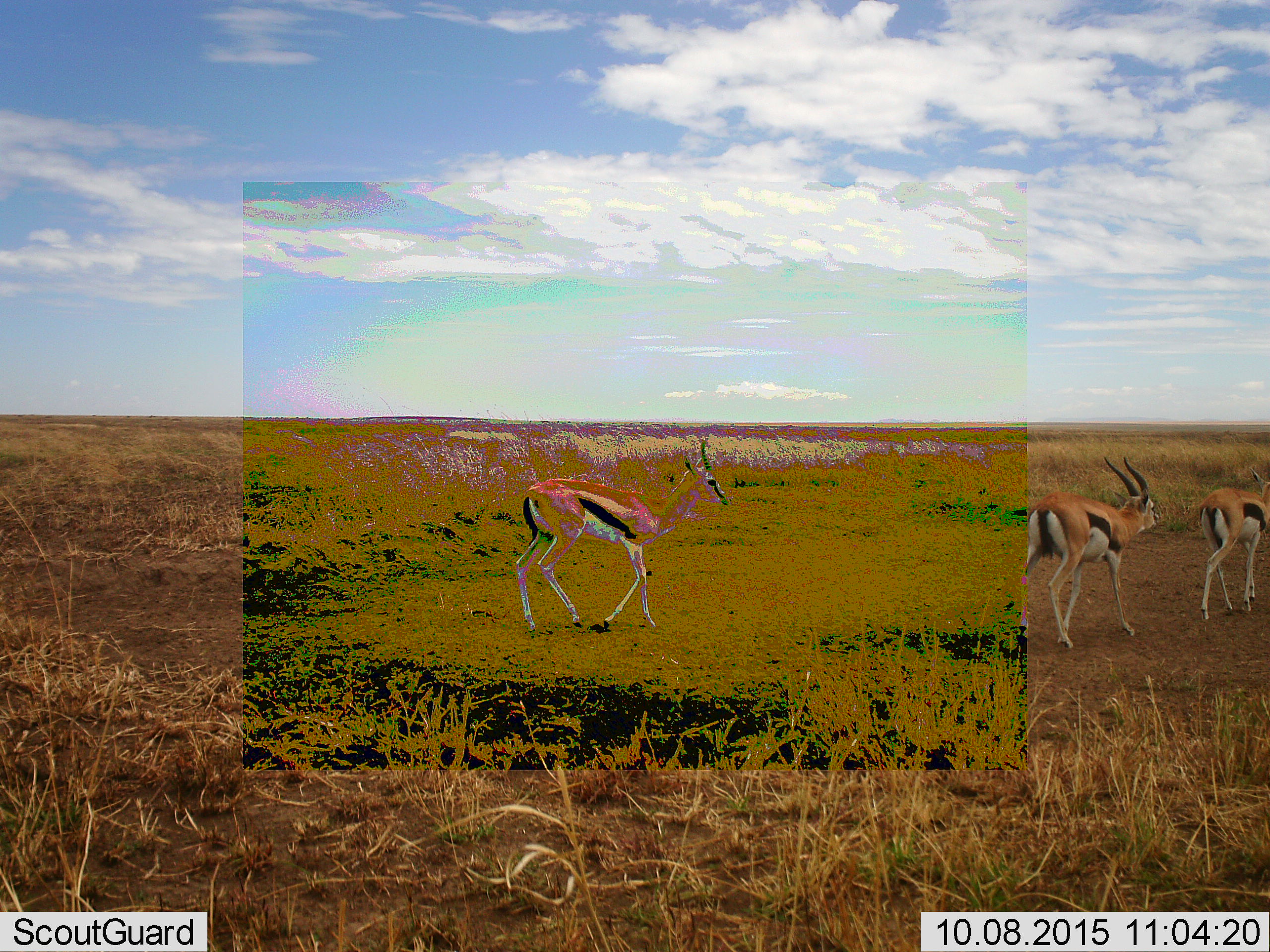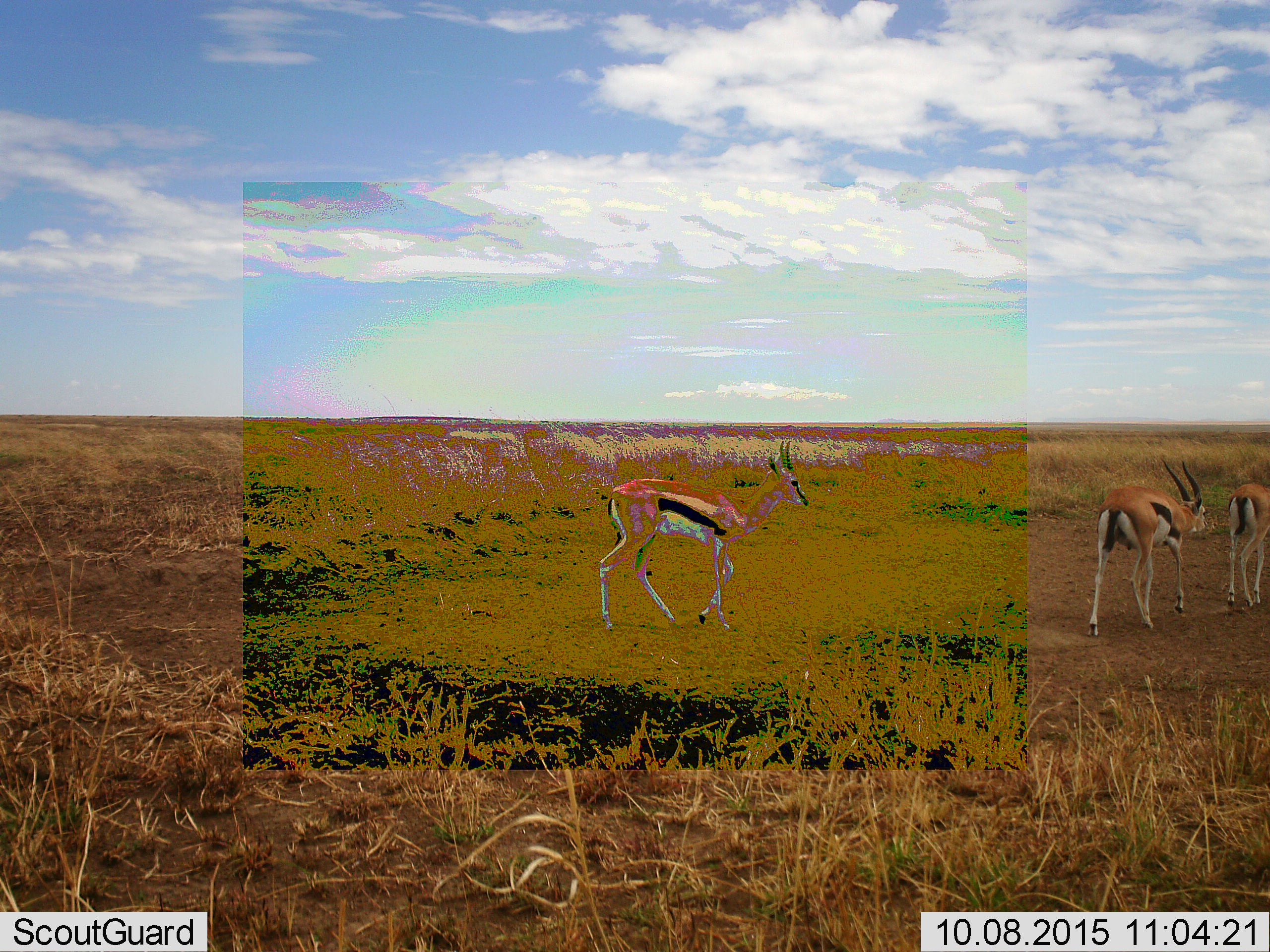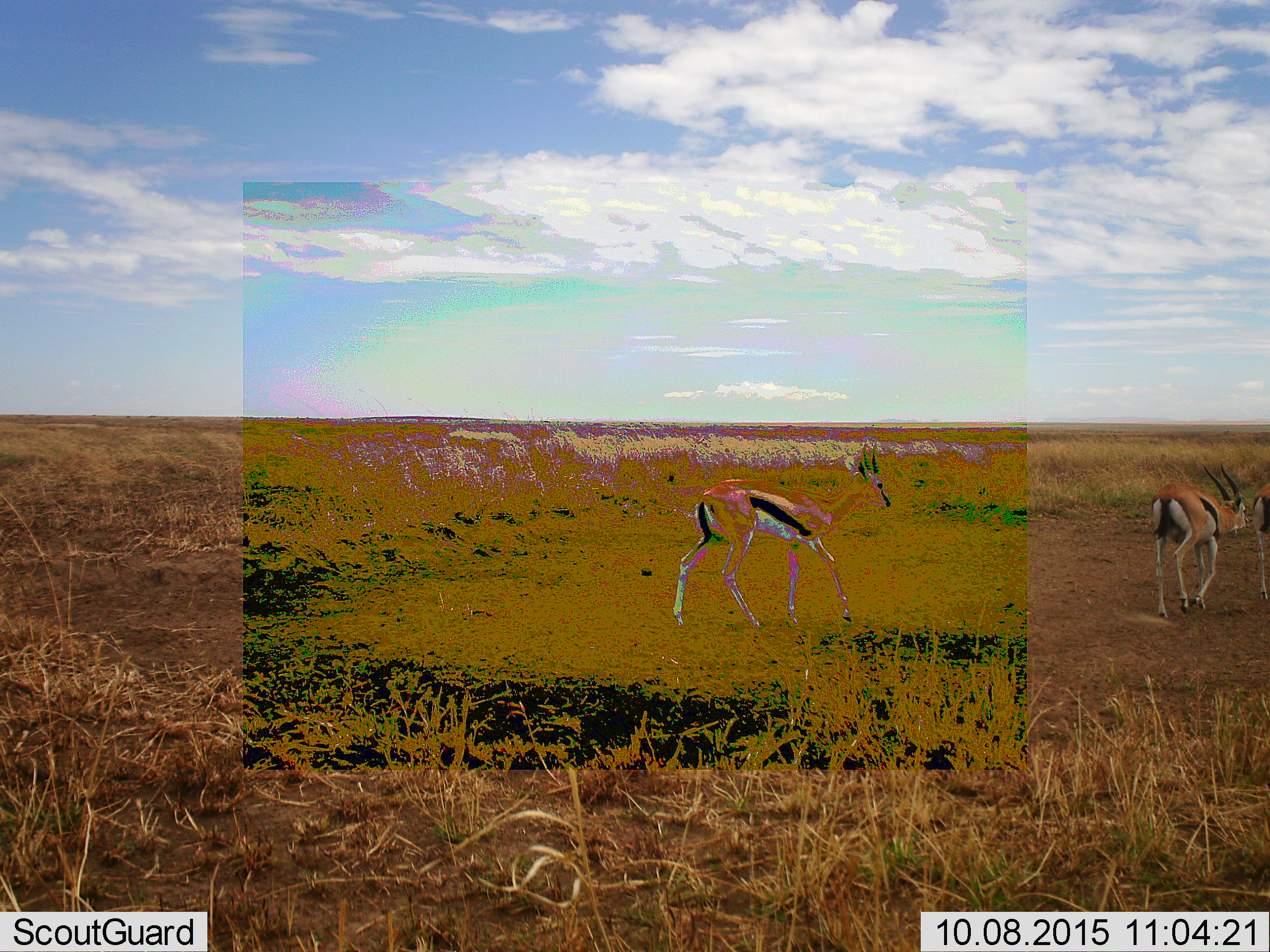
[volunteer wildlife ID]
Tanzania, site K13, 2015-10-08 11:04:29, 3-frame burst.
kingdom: Animalia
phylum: Chordata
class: Mammalia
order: Artiodactyla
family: Bovidae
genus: Eudorcas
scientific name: Eudorcas thomsonii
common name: thomson's gazelle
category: gazellethomsons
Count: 3.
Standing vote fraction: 33%.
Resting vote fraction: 0%.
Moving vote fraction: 100%.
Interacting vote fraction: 11%.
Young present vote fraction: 0%.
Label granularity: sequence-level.